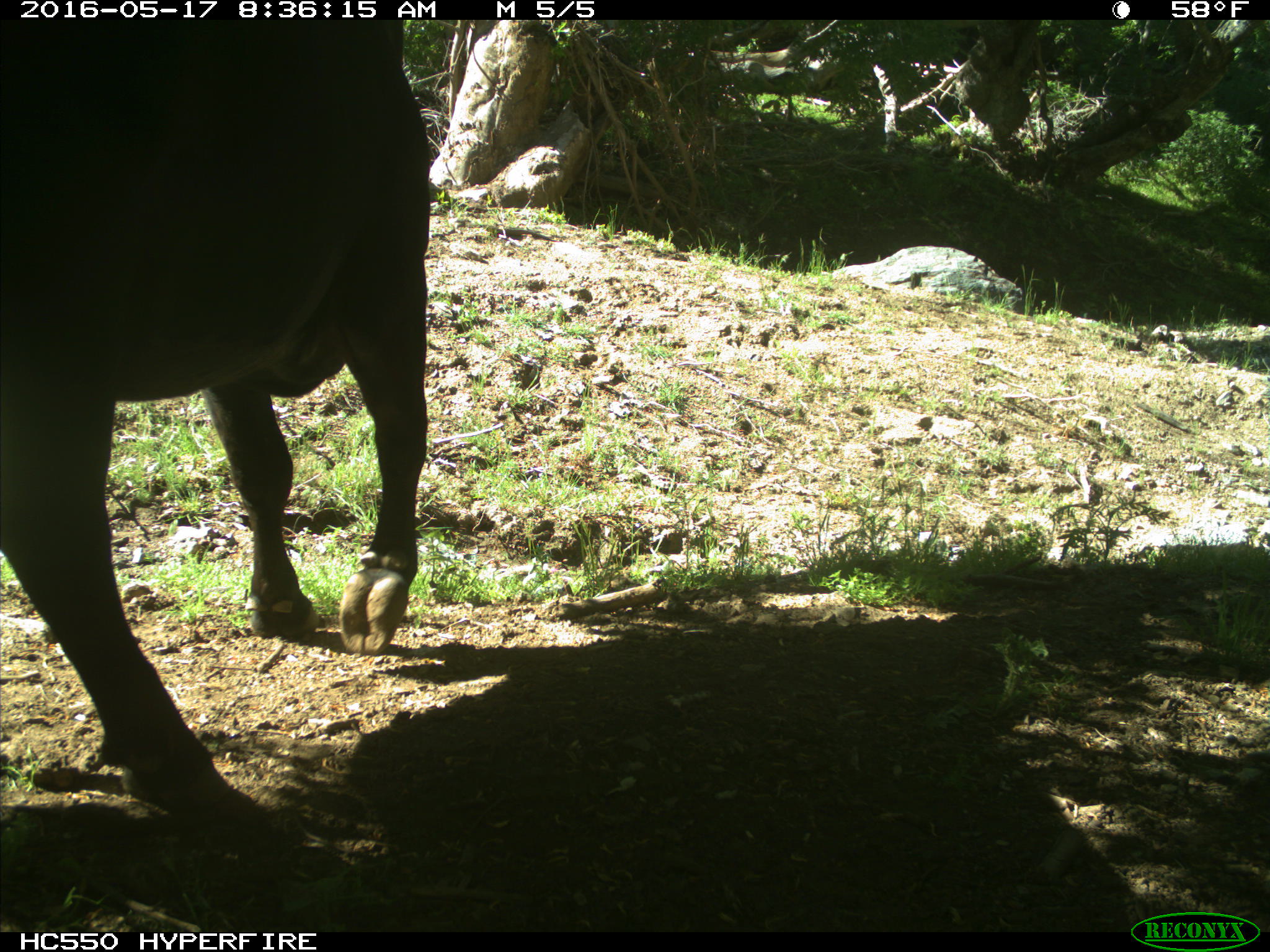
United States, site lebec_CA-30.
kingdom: Animalia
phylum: Chordata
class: Mammalia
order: Artiodactyla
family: Bovidae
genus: Bos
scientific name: Bos taurus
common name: domestic cow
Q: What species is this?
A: Bos taurus (domestic cow).